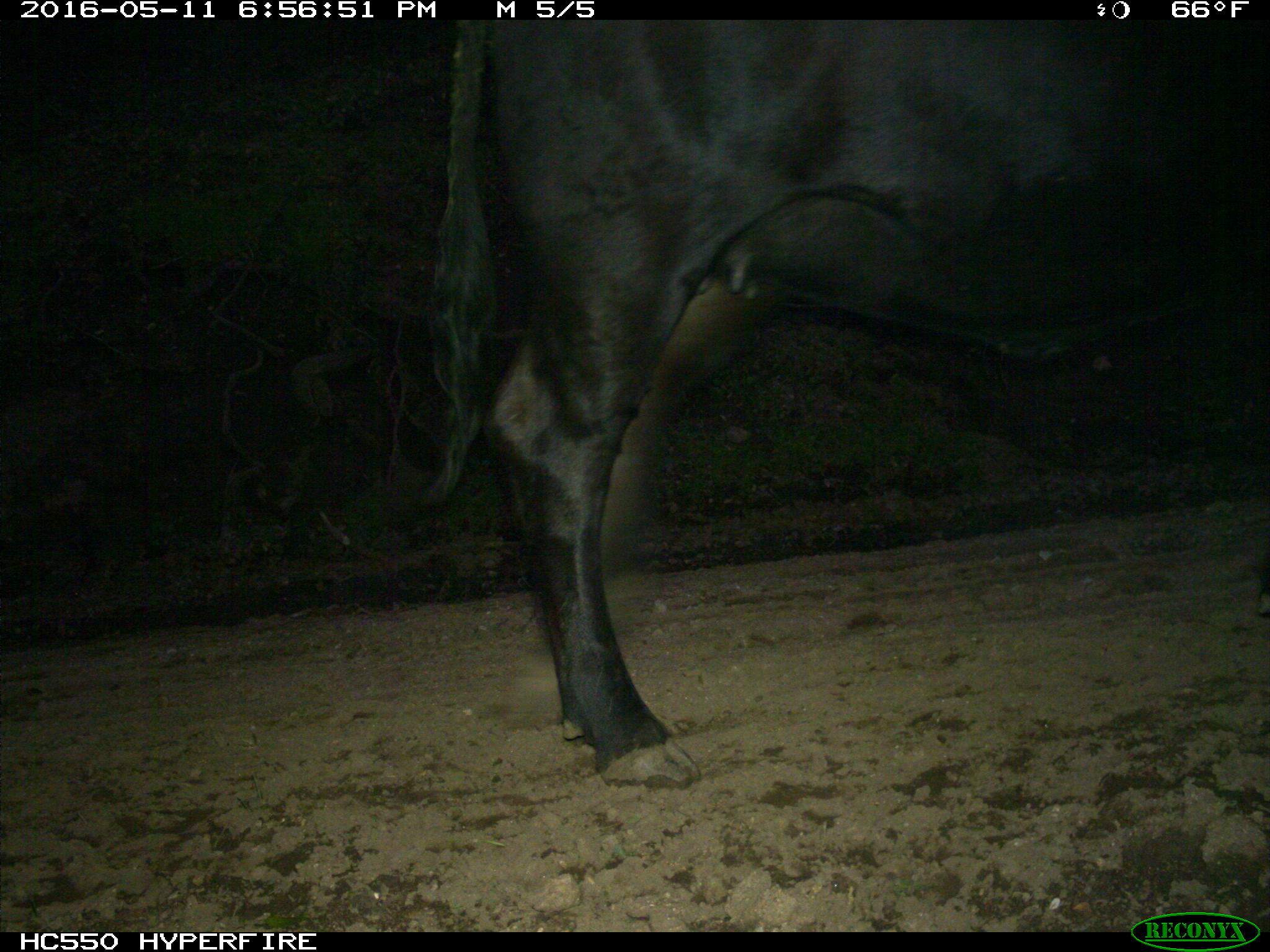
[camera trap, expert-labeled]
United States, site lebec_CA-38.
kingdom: Animalia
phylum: Chordata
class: Mammalia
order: Artiodactyla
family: Bovidae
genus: Bos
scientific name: Bos taurus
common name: domestic cow